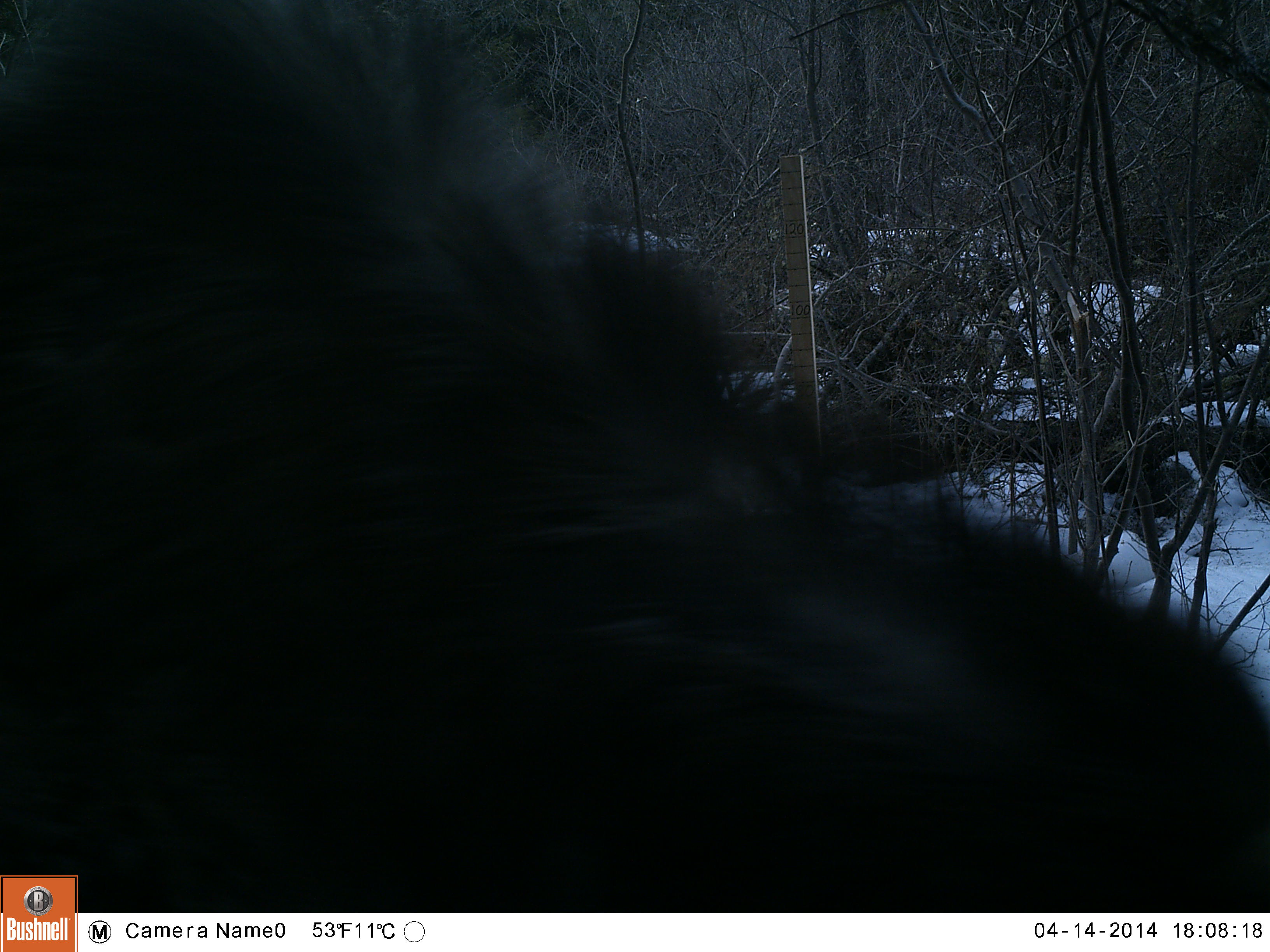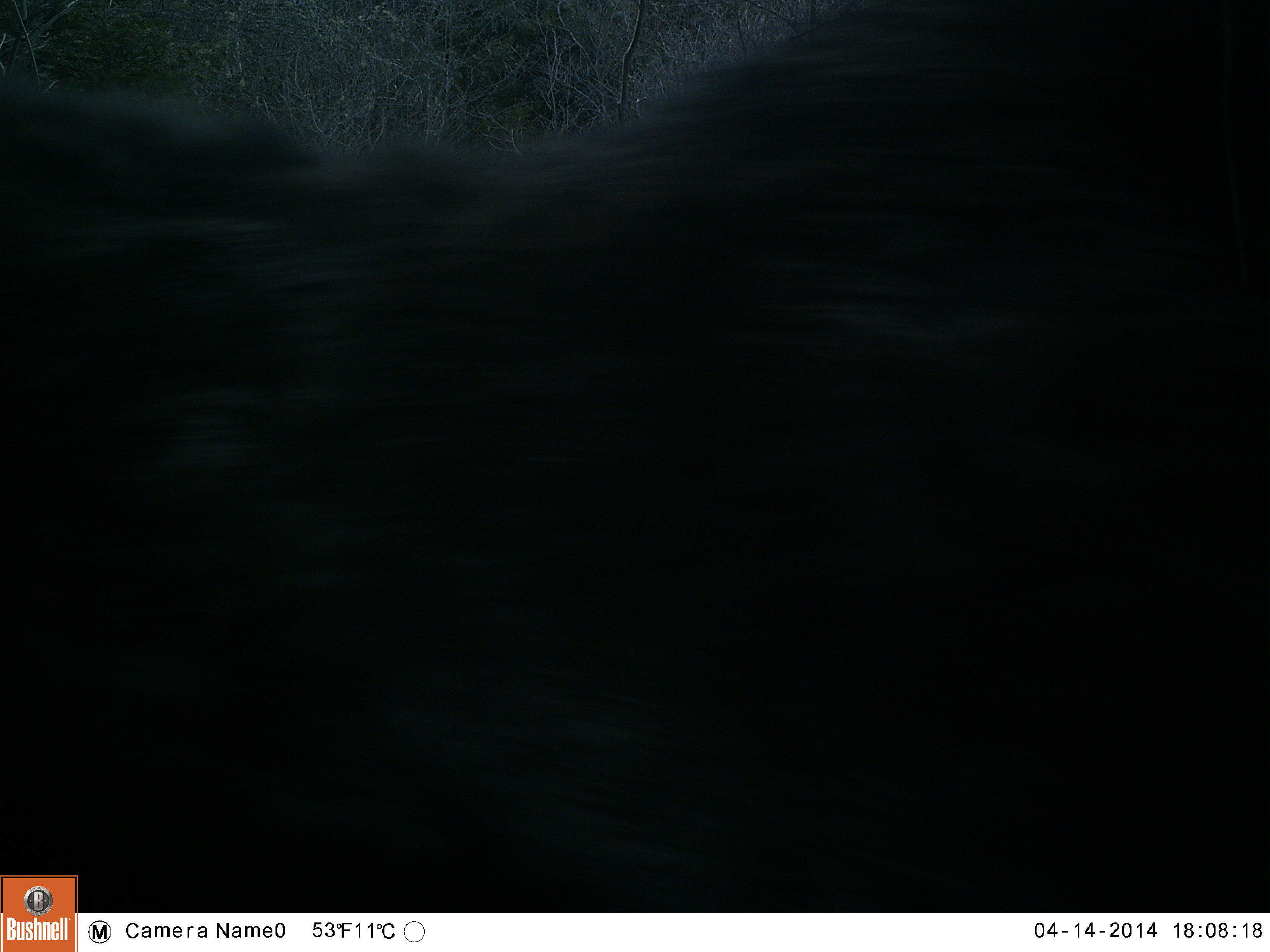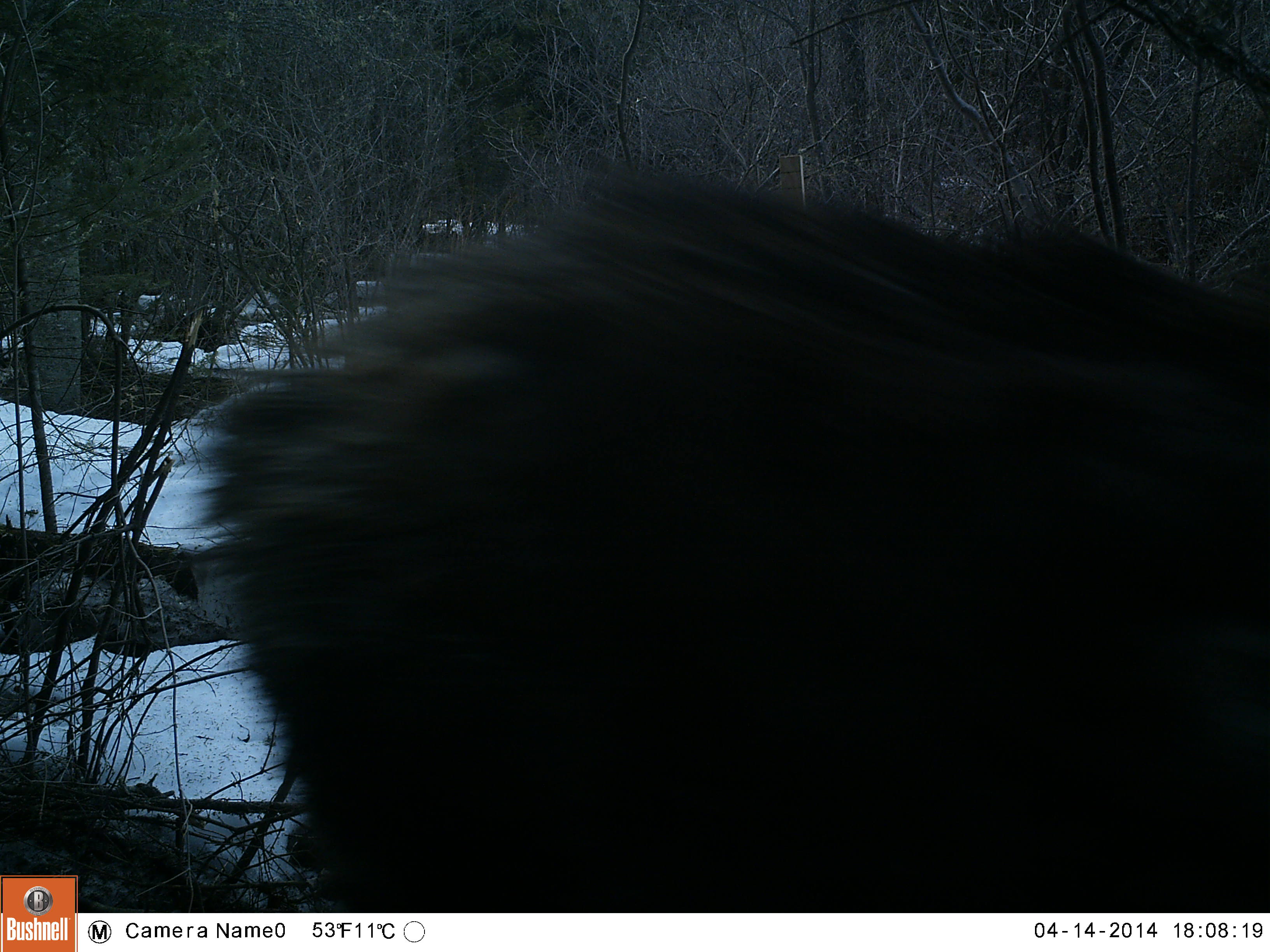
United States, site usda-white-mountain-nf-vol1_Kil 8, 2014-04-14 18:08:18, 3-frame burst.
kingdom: Animalia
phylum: Chordata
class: Mammalia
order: Artiodactyla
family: Cervidae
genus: Alces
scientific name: Alces alces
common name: moose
Moose (Alces alces).